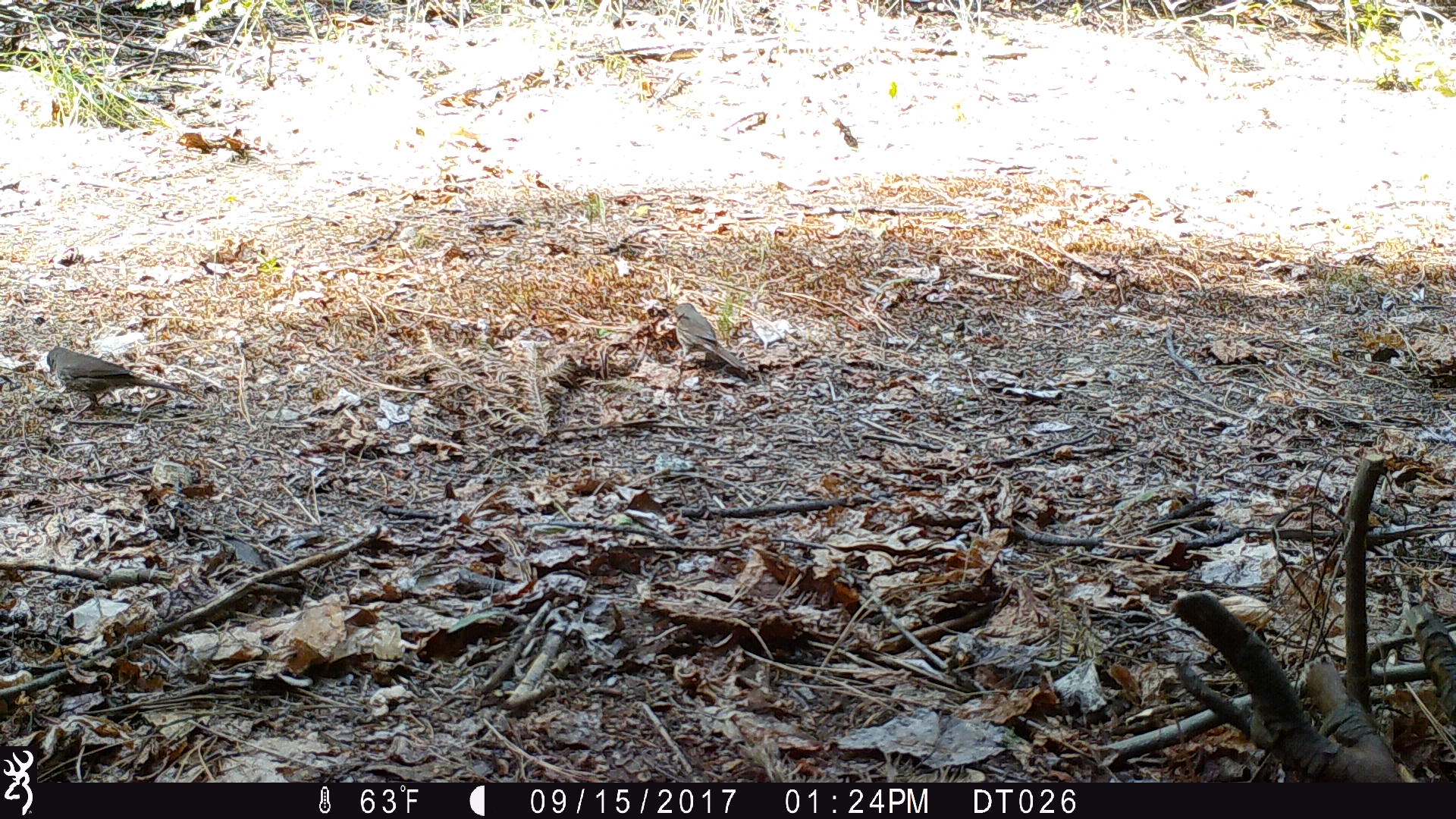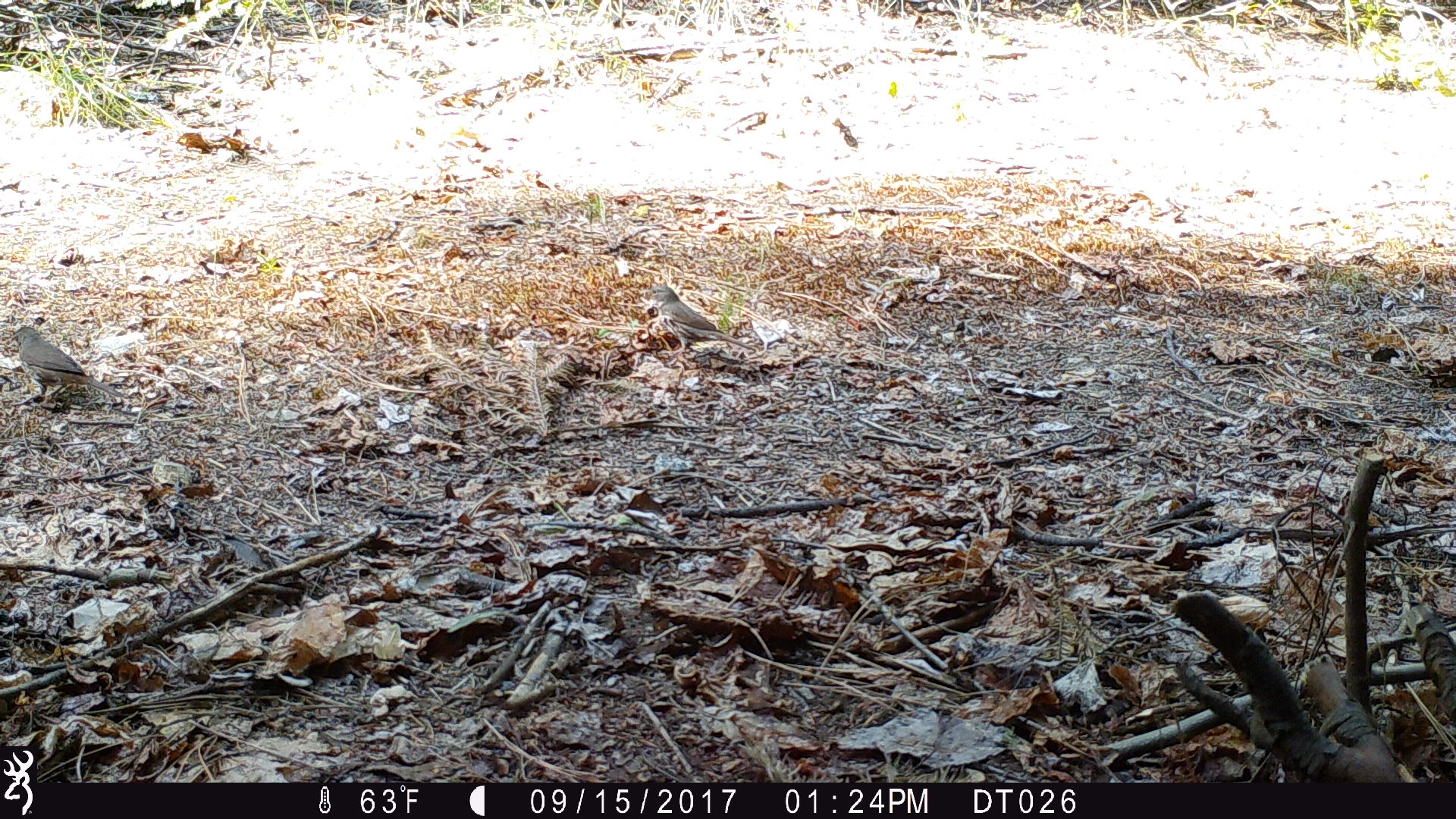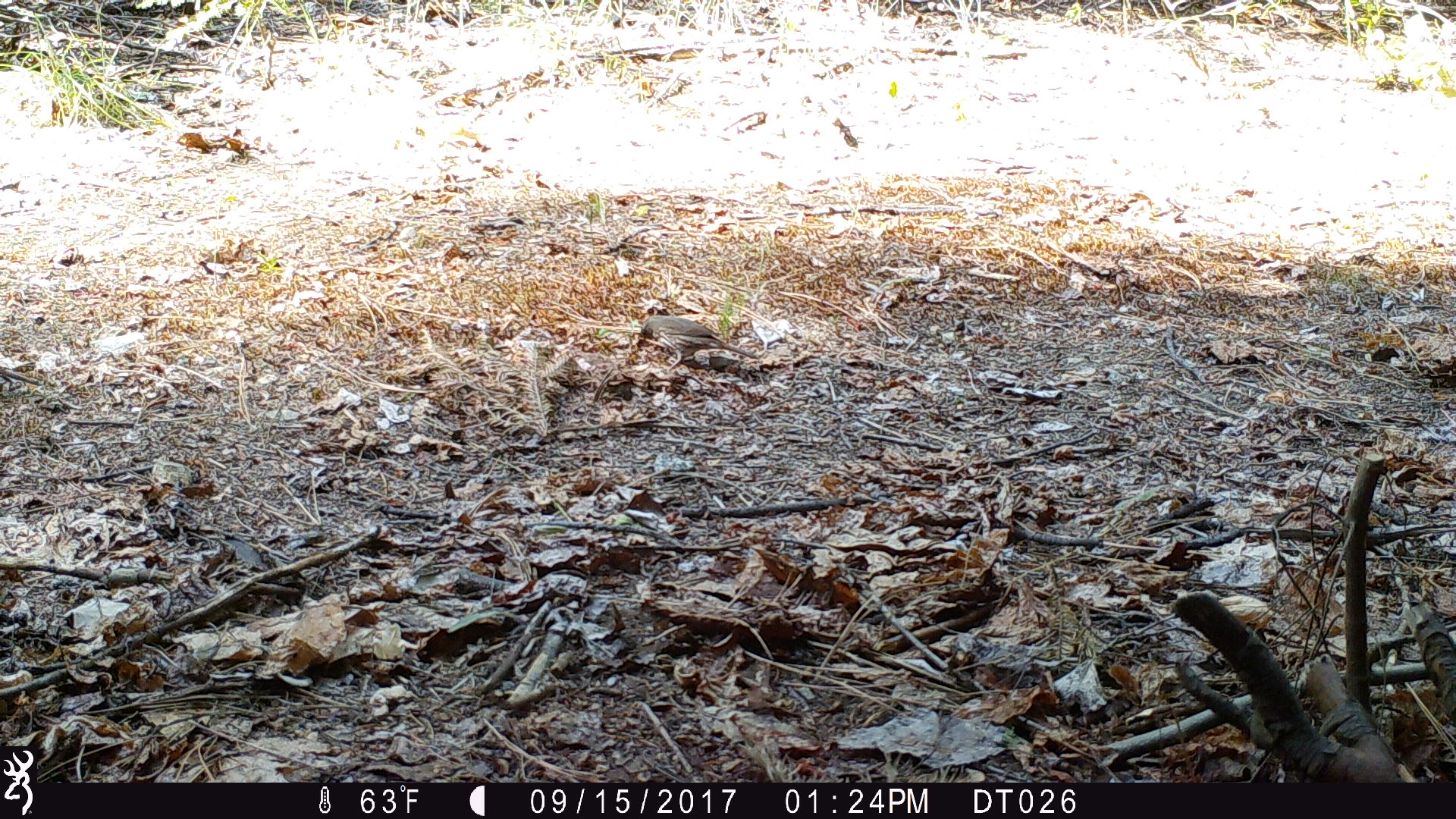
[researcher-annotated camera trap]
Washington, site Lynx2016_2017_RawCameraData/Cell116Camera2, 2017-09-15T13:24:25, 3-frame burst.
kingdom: Animalia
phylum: Chordata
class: Aves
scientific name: Aves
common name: birds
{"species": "Aves (birds)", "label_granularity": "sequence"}